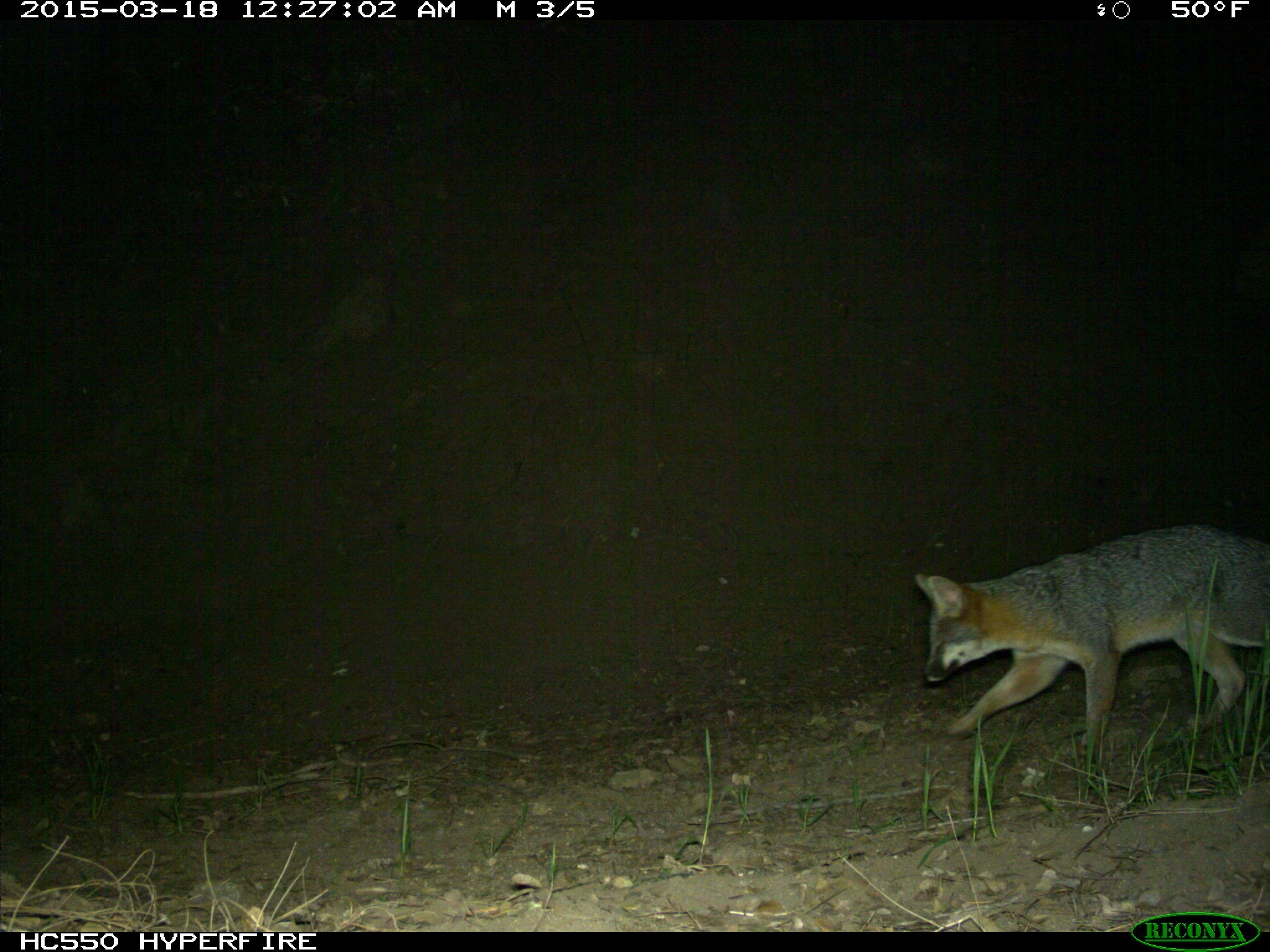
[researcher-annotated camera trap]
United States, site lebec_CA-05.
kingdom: Animalia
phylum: Chordata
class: Mammalia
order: Carnivora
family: Canidae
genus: Urocyon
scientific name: Urocyon cinereoargenteus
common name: gray fox